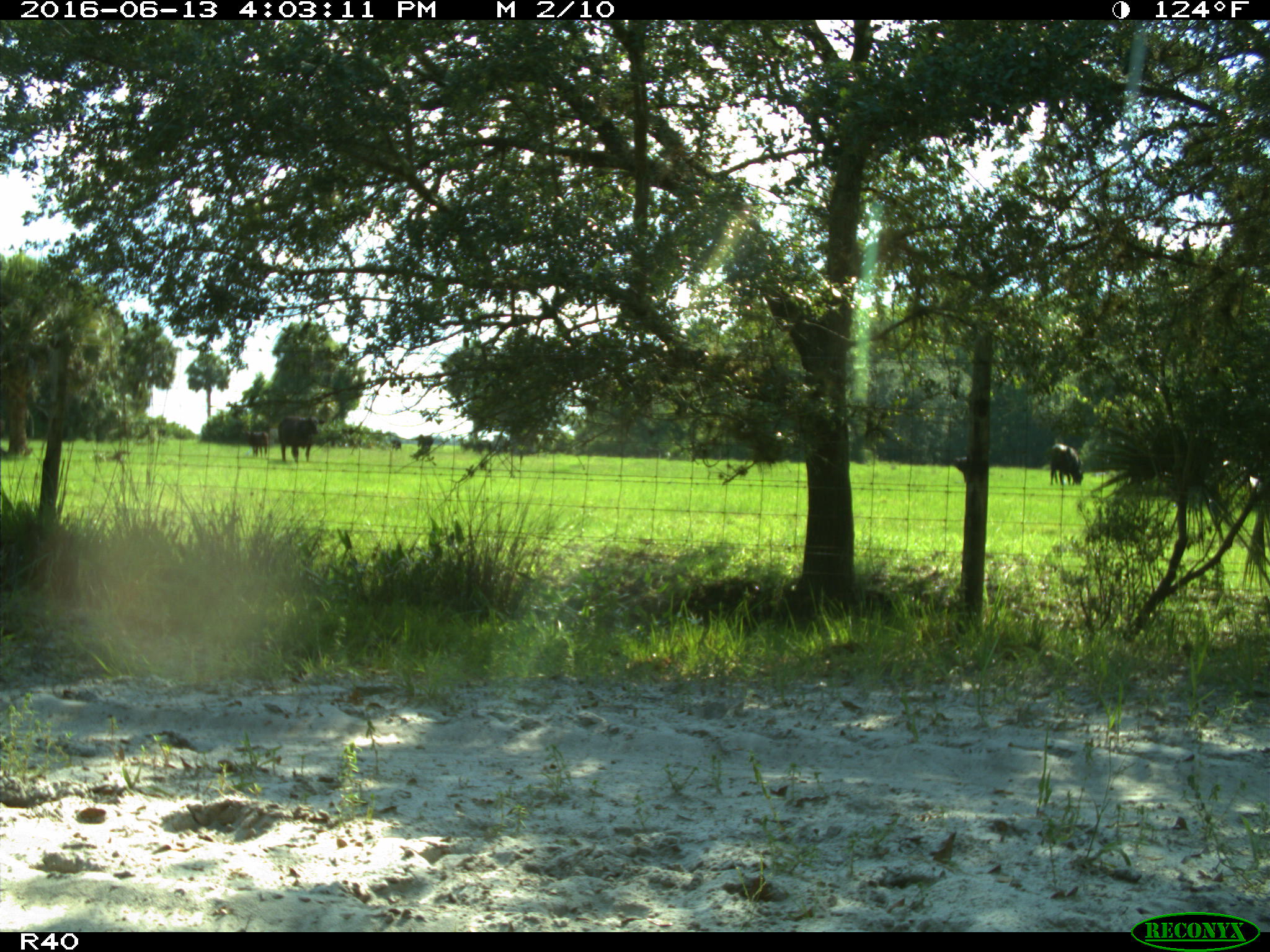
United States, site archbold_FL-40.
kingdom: Animalia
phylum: Chordata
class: Mammalia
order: Artiodactyla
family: Bovidae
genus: Bos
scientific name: Bos taurus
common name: domestic cow